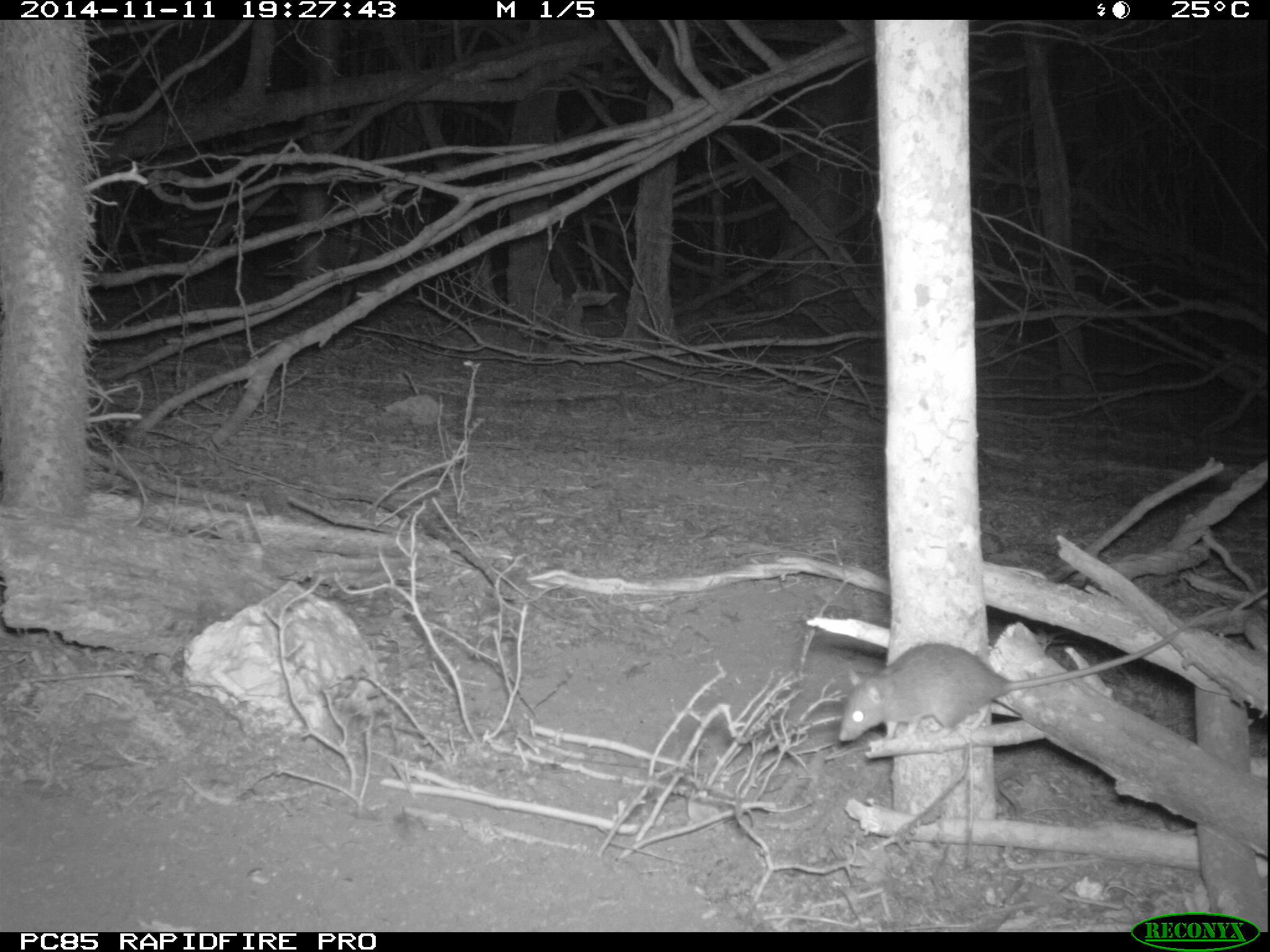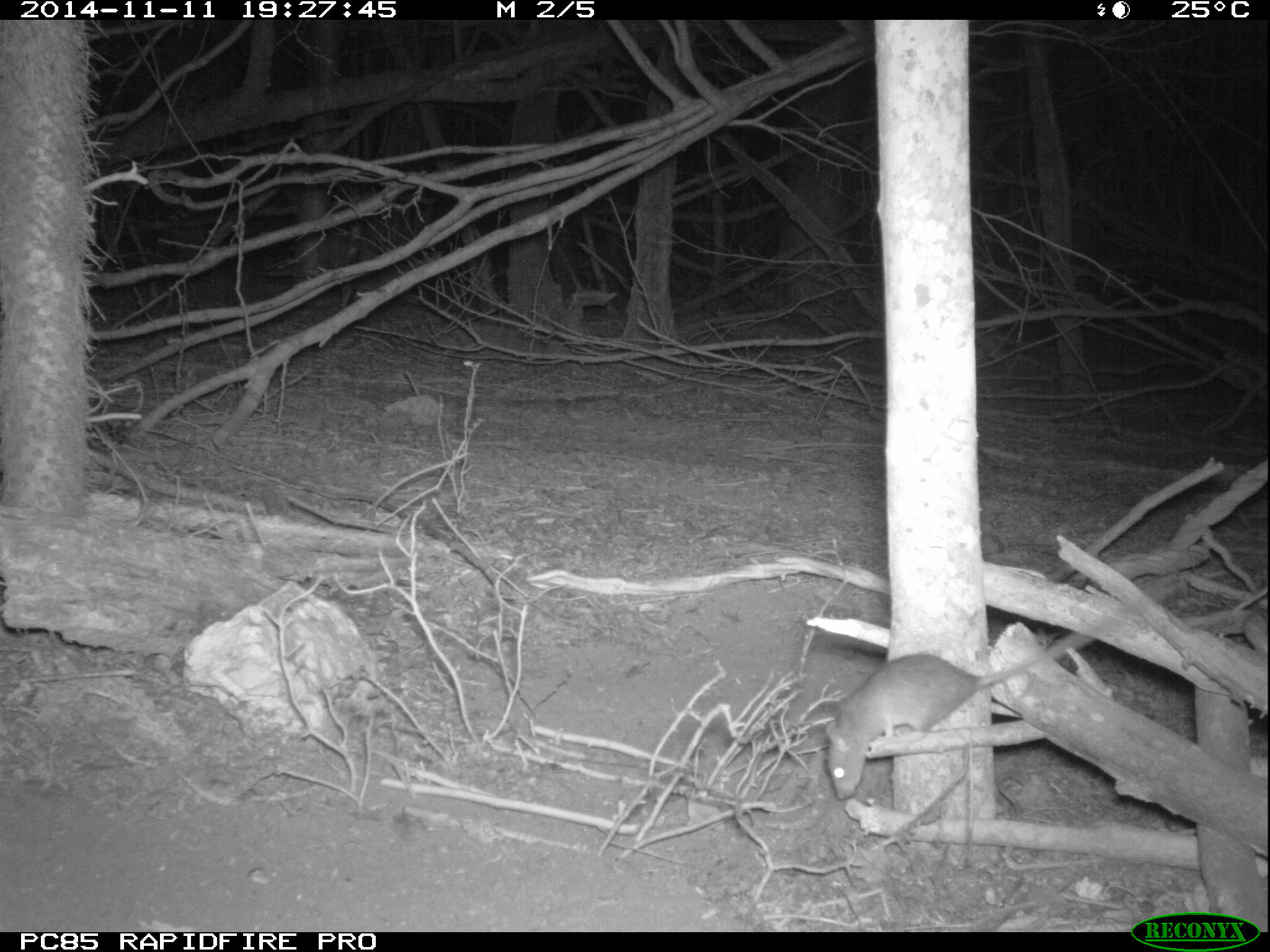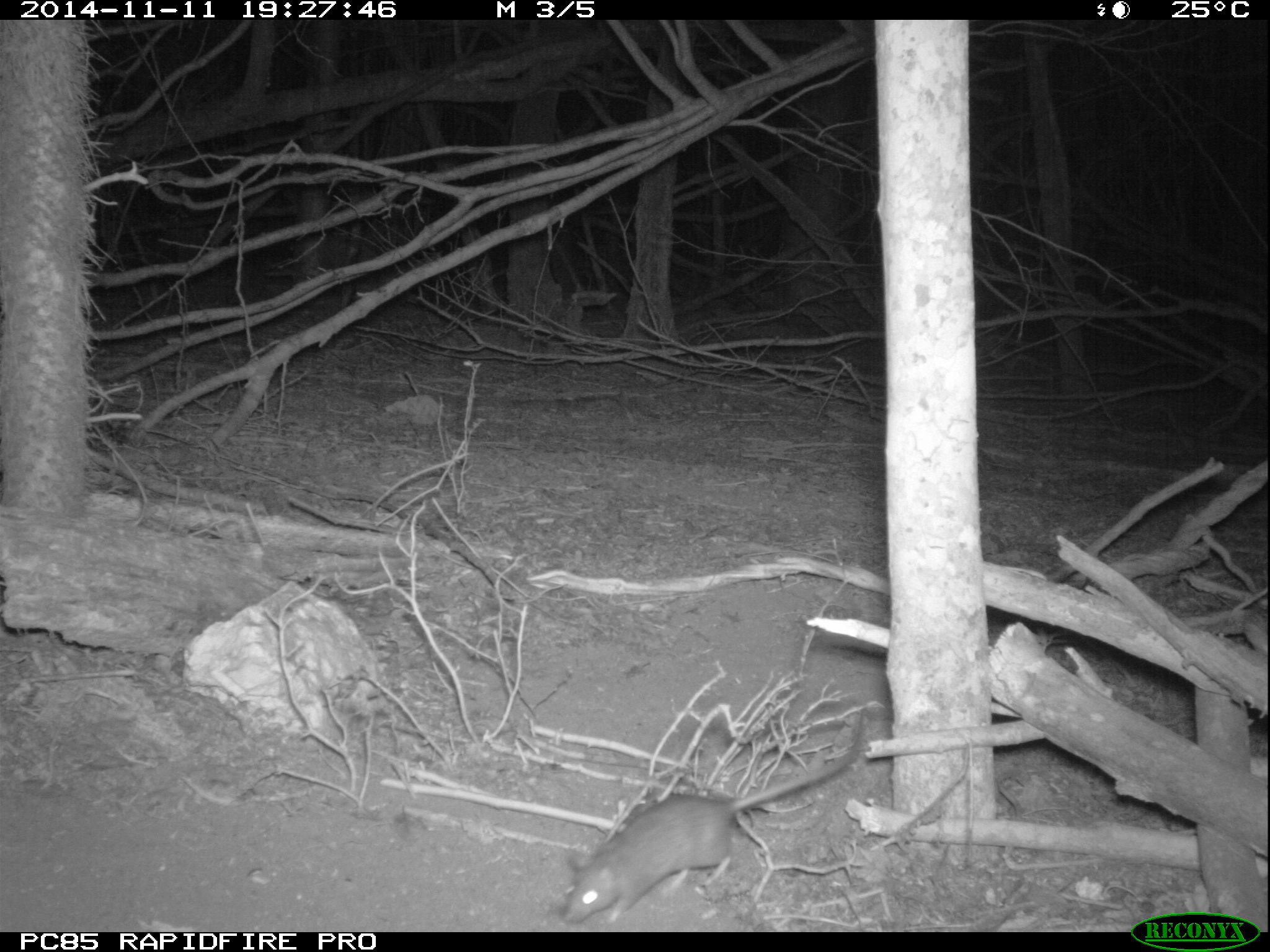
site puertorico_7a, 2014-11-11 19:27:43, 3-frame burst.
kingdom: Animalia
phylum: Chordata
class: Mammalia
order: Rodentia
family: Muridae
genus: Rattus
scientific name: Rattus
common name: rat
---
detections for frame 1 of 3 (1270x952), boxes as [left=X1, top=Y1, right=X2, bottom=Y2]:
rat: [left=832, top=642, right=1160, bottom=751]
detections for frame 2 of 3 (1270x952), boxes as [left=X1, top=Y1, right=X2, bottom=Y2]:
rat: [left=823, top=636, right=1069, bottom=797]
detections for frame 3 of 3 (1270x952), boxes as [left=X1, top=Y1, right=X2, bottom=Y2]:
rat: [left=553, top=711, right=870, bottom=928]